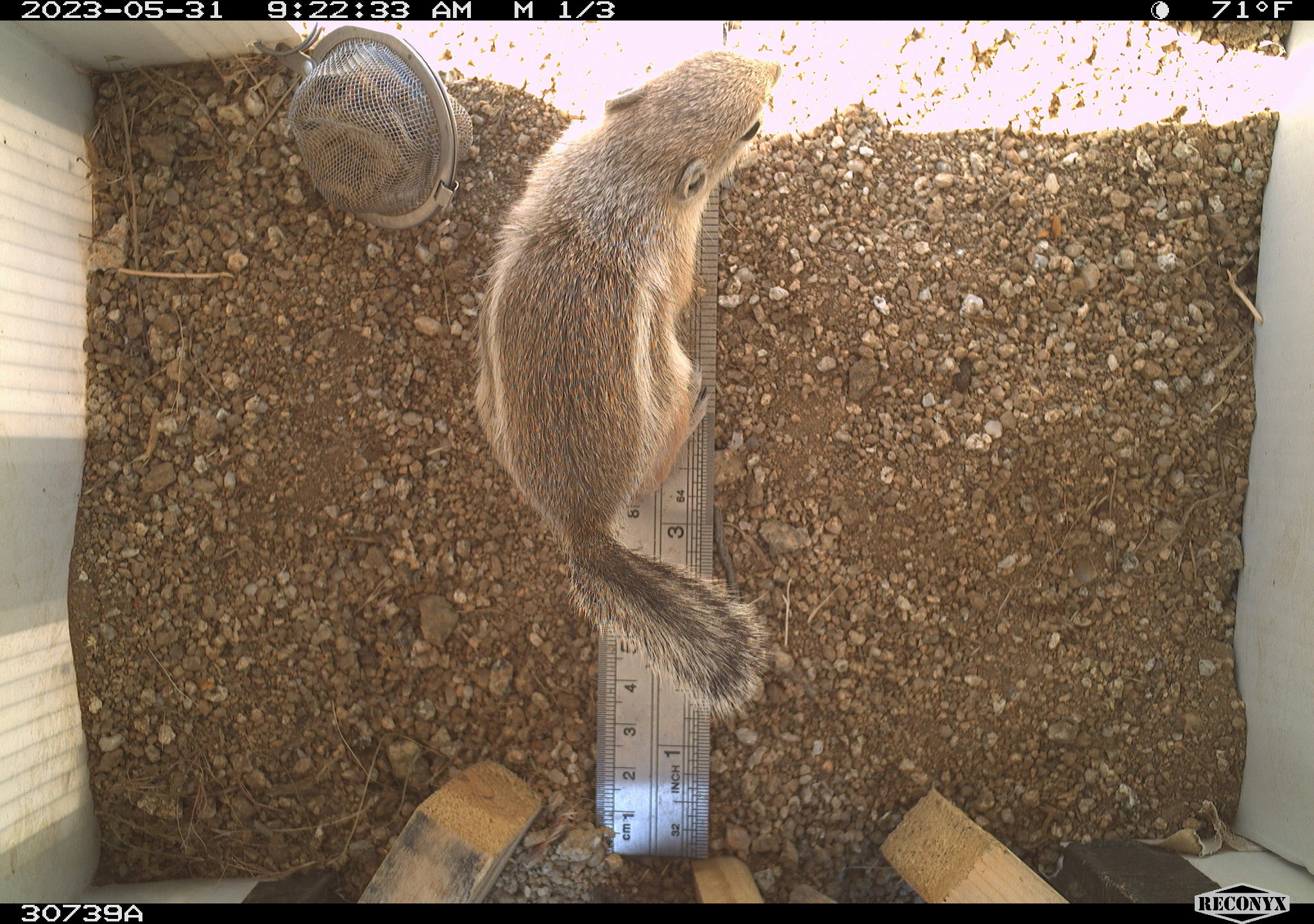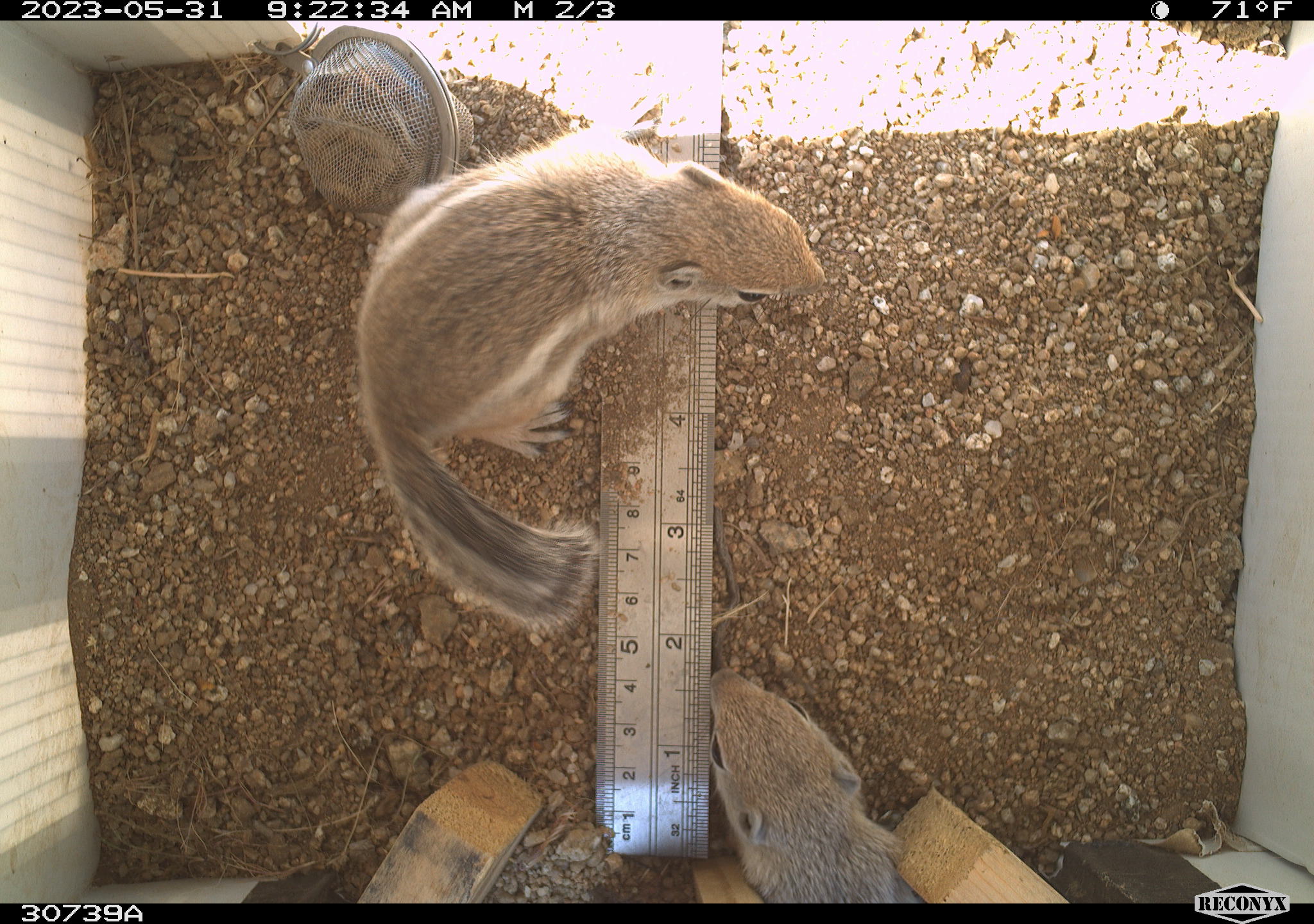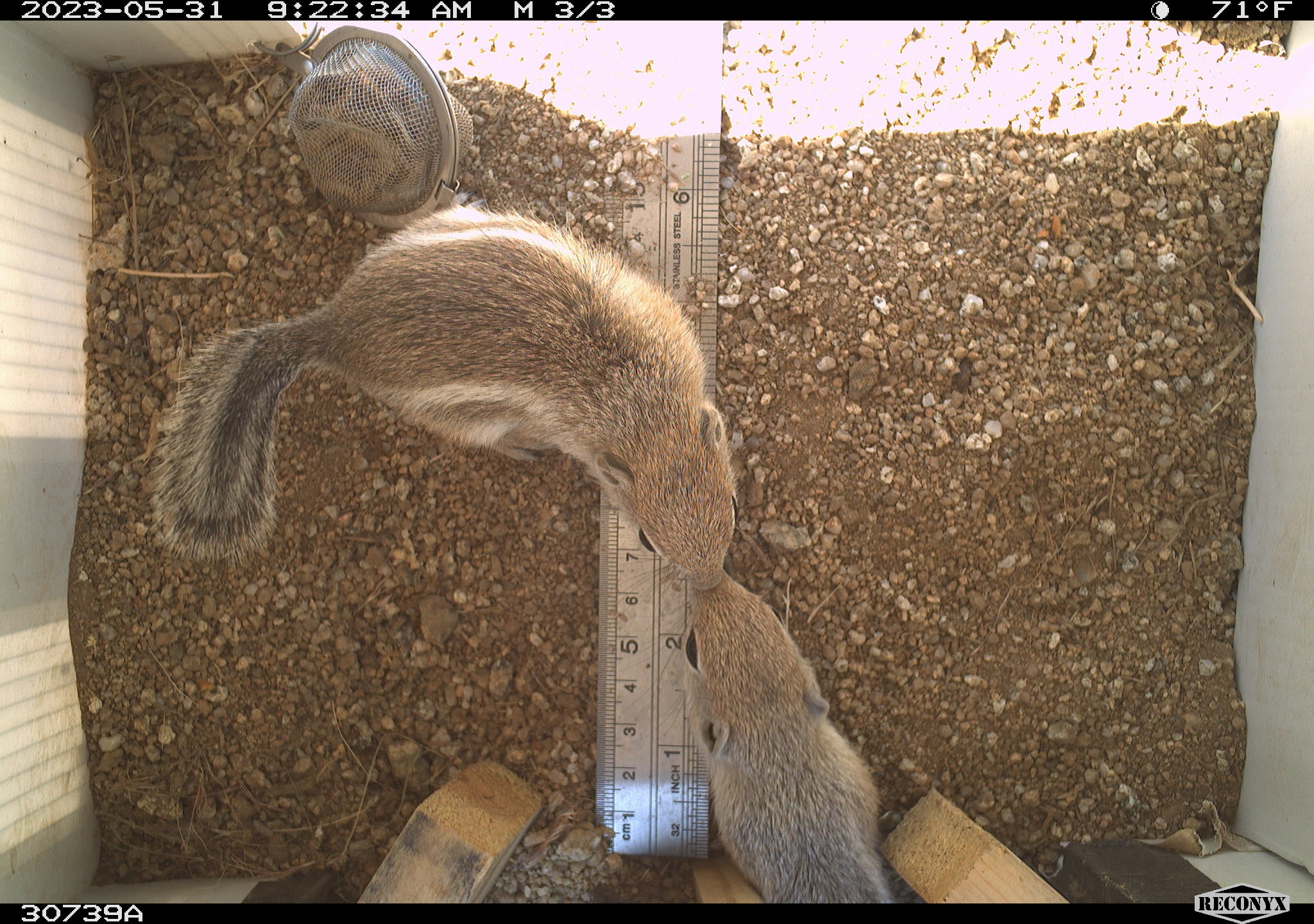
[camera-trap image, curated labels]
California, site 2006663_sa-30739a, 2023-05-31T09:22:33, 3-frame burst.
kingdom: Animalia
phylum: Chordata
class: Mammalia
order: Rodentia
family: Sciuridae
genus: Ammospermophilus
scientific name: Ammospermophilus leucurus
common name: white-tailed antelope squirrel